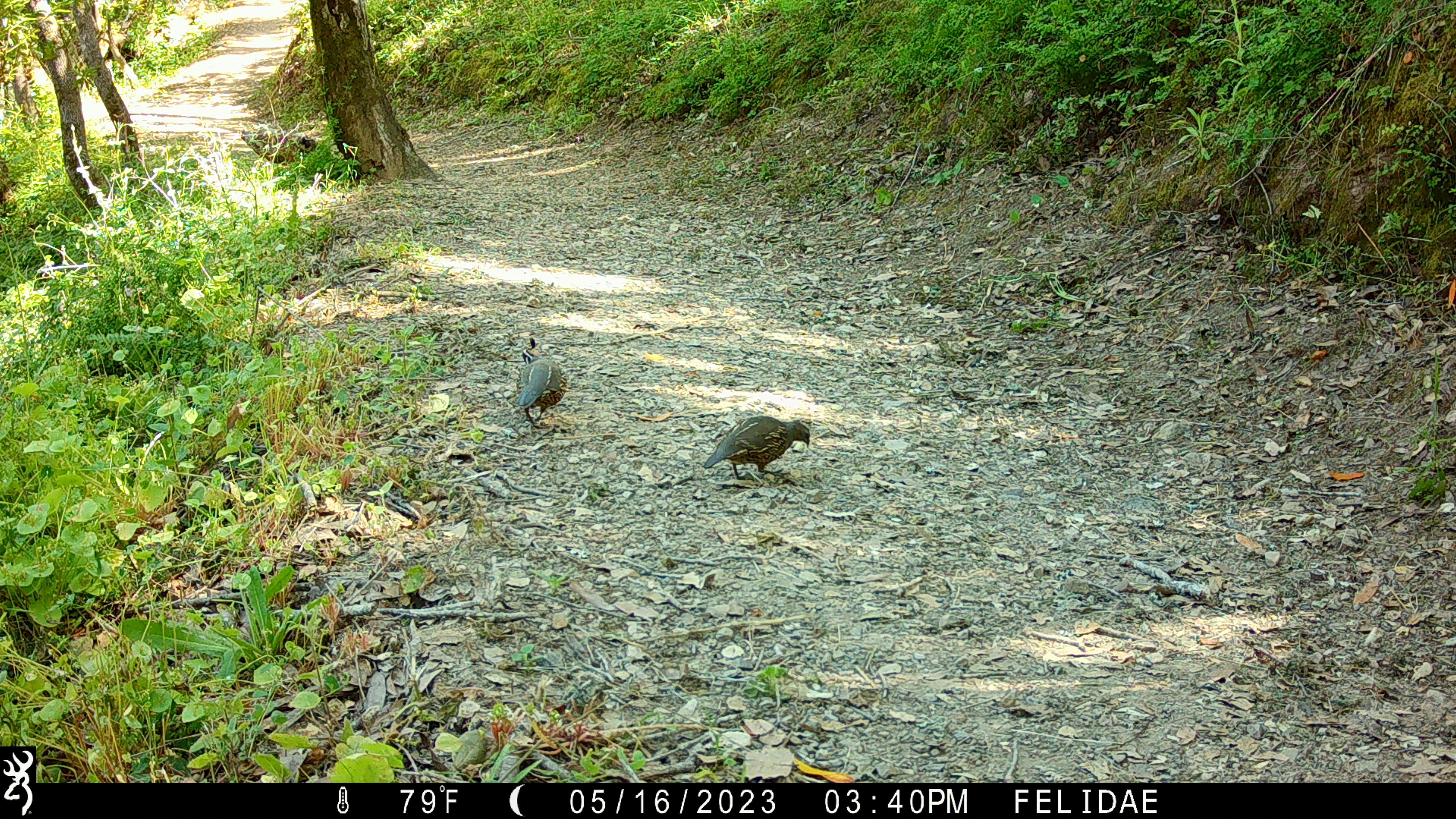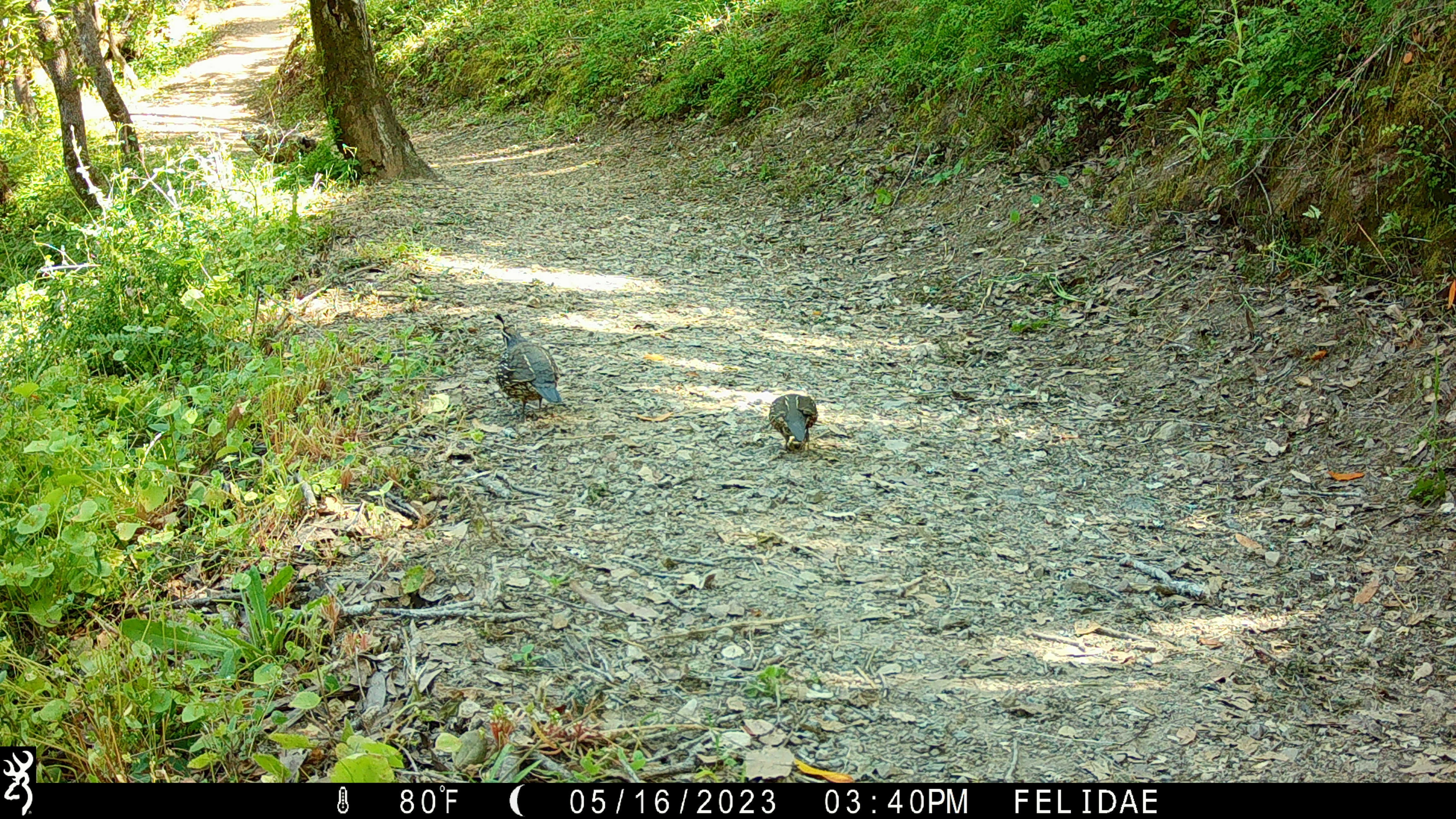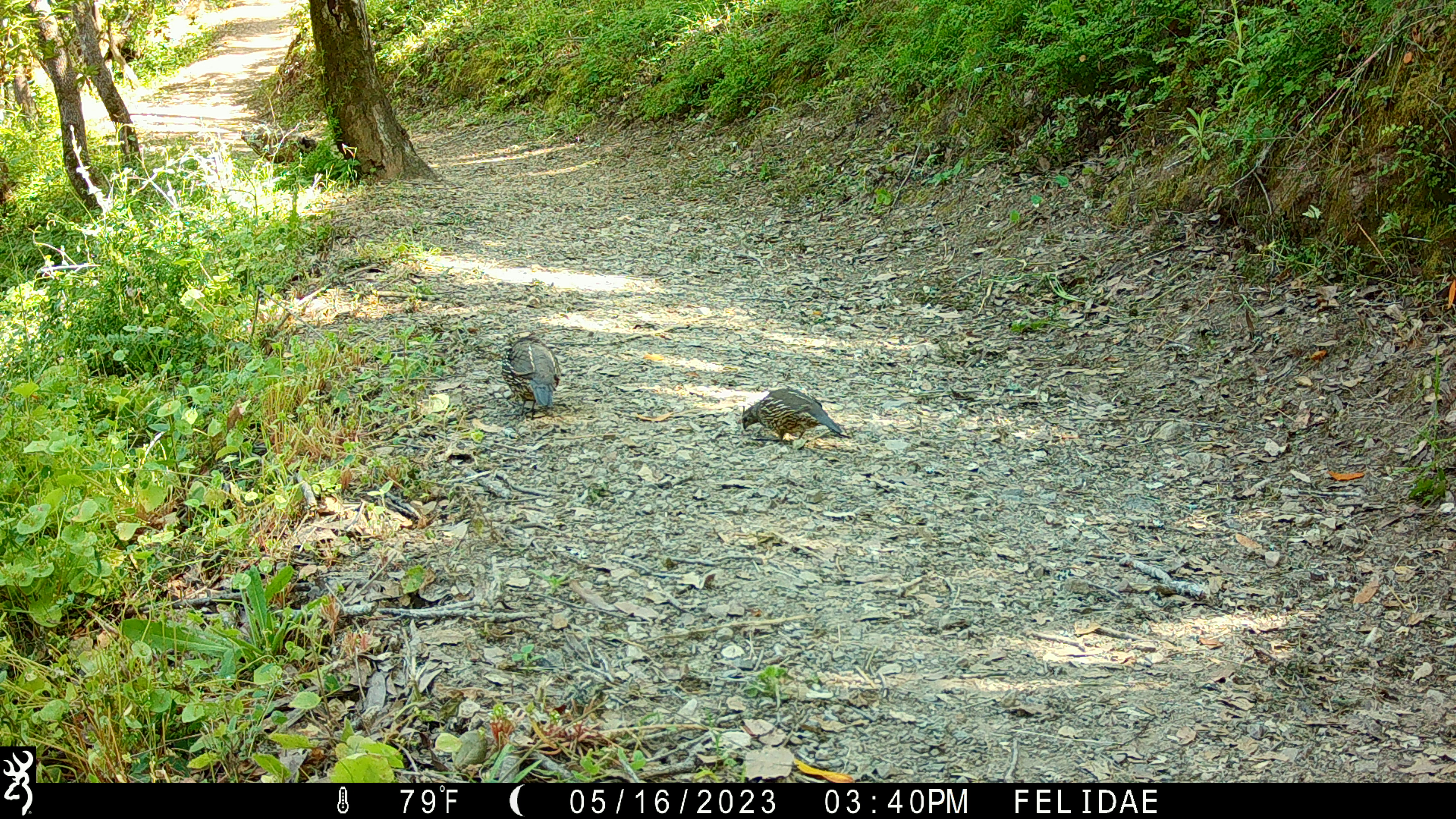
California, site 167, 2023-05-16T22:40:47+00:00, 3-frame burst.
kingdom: Animalia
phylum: Chordata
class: Aves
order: Galliformes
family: Odontophoridae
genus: Callipepla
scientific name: Callipepla californica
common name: california quail